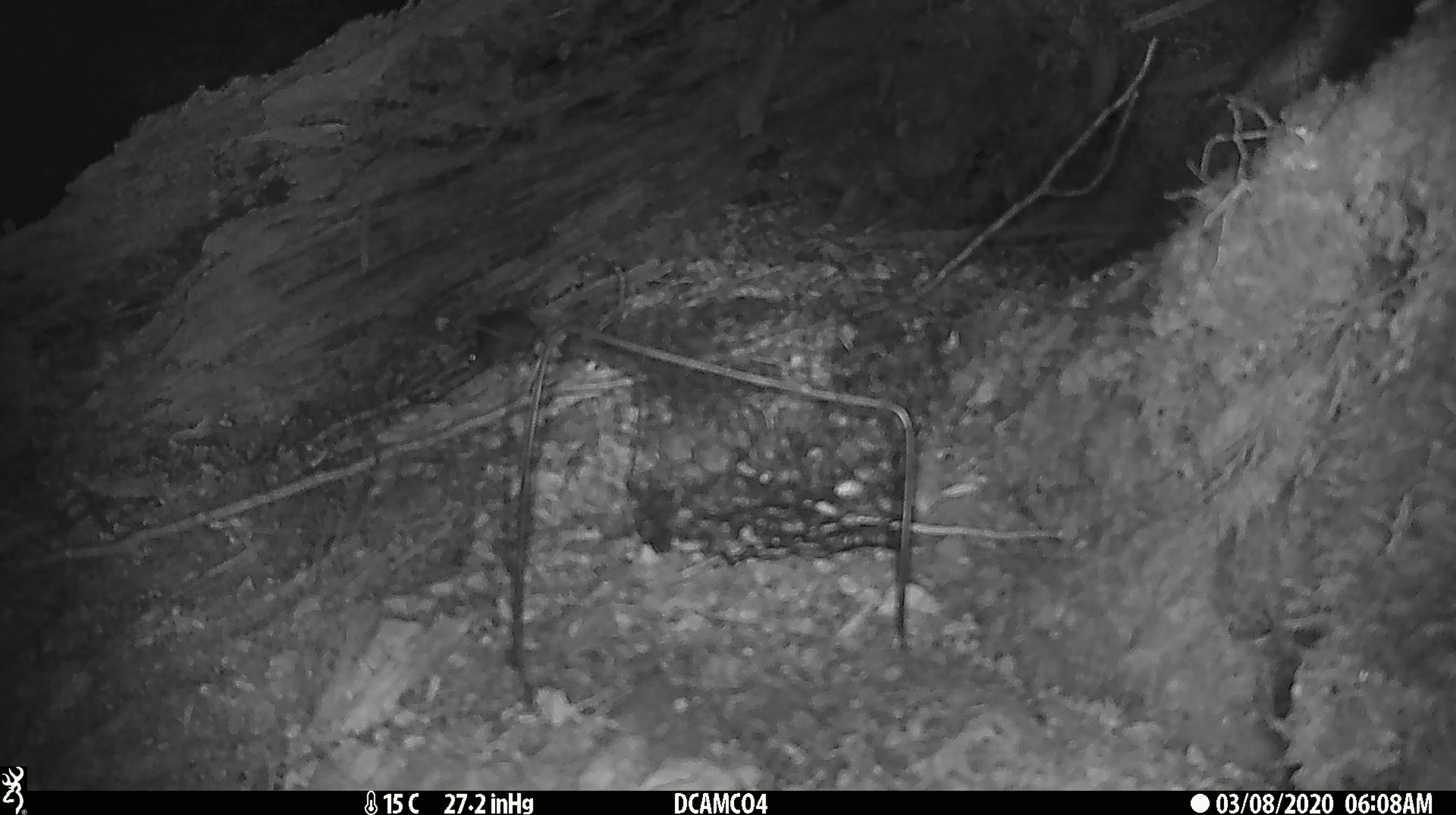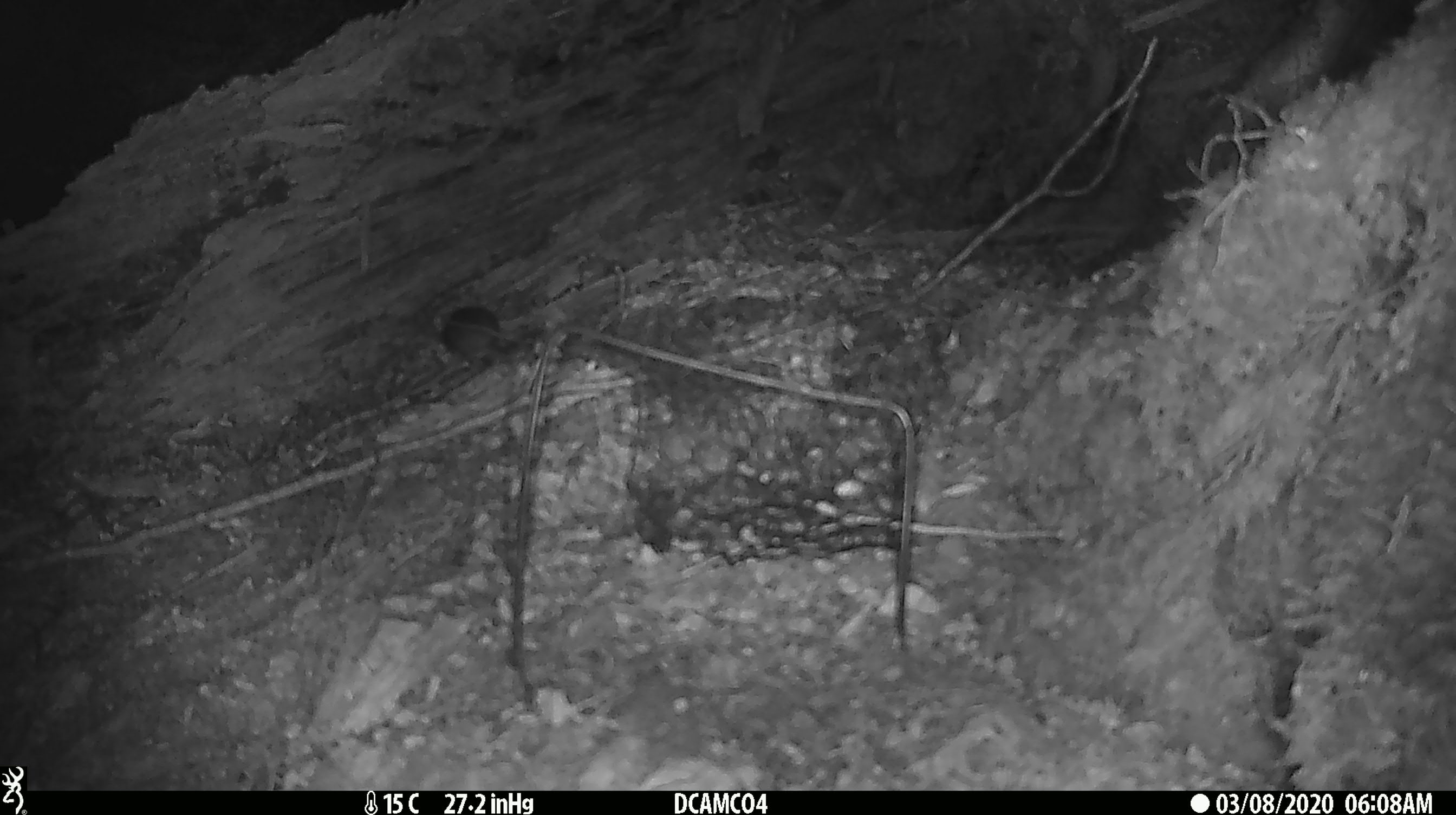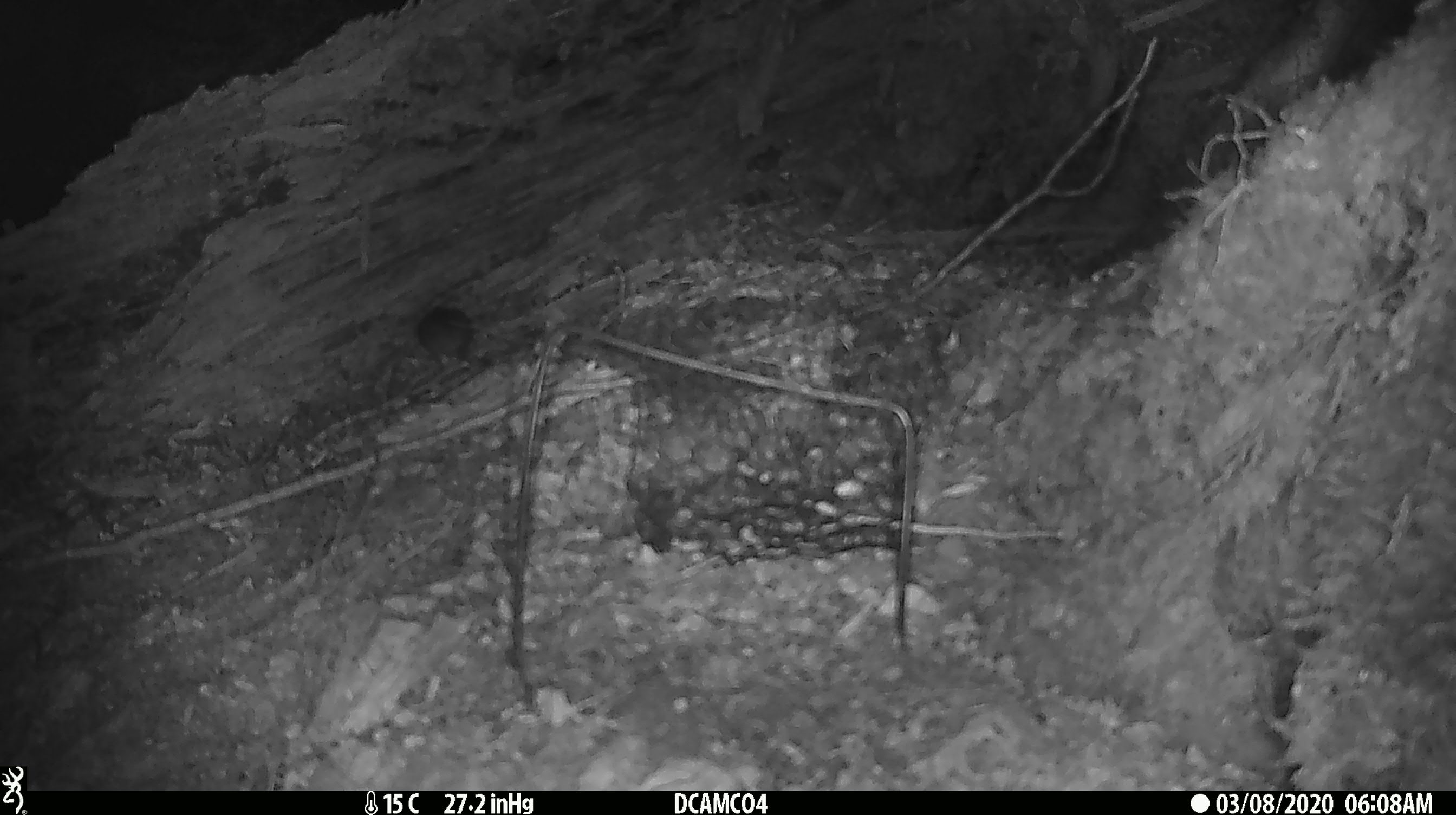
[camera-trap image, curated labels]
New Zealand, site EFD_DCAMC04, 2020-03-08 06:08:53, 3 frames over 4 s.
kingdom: Animalia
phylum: Chordata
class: Mammalia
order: Rodentia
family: Muridae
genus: Mus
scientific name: Mus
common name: mouse